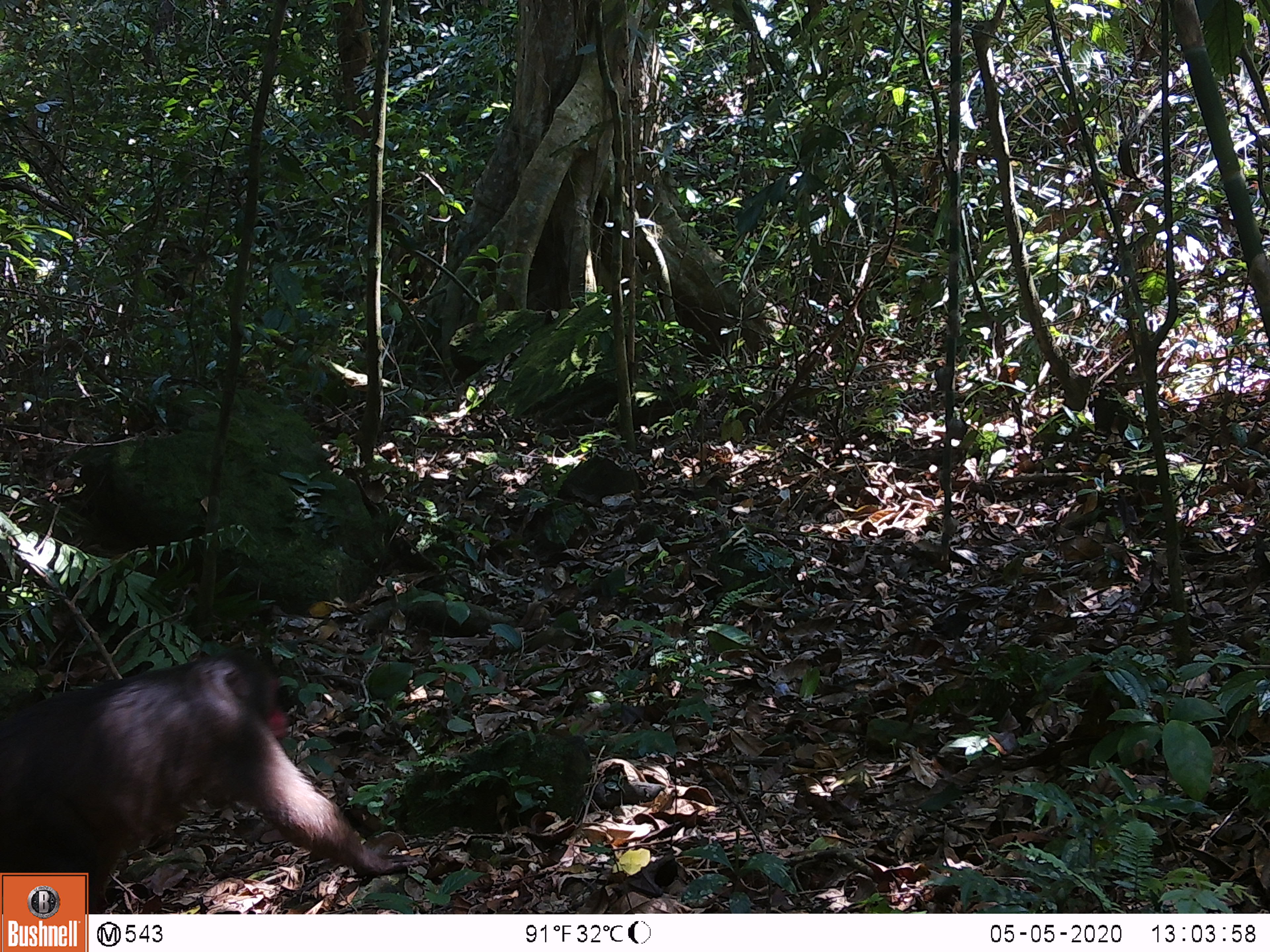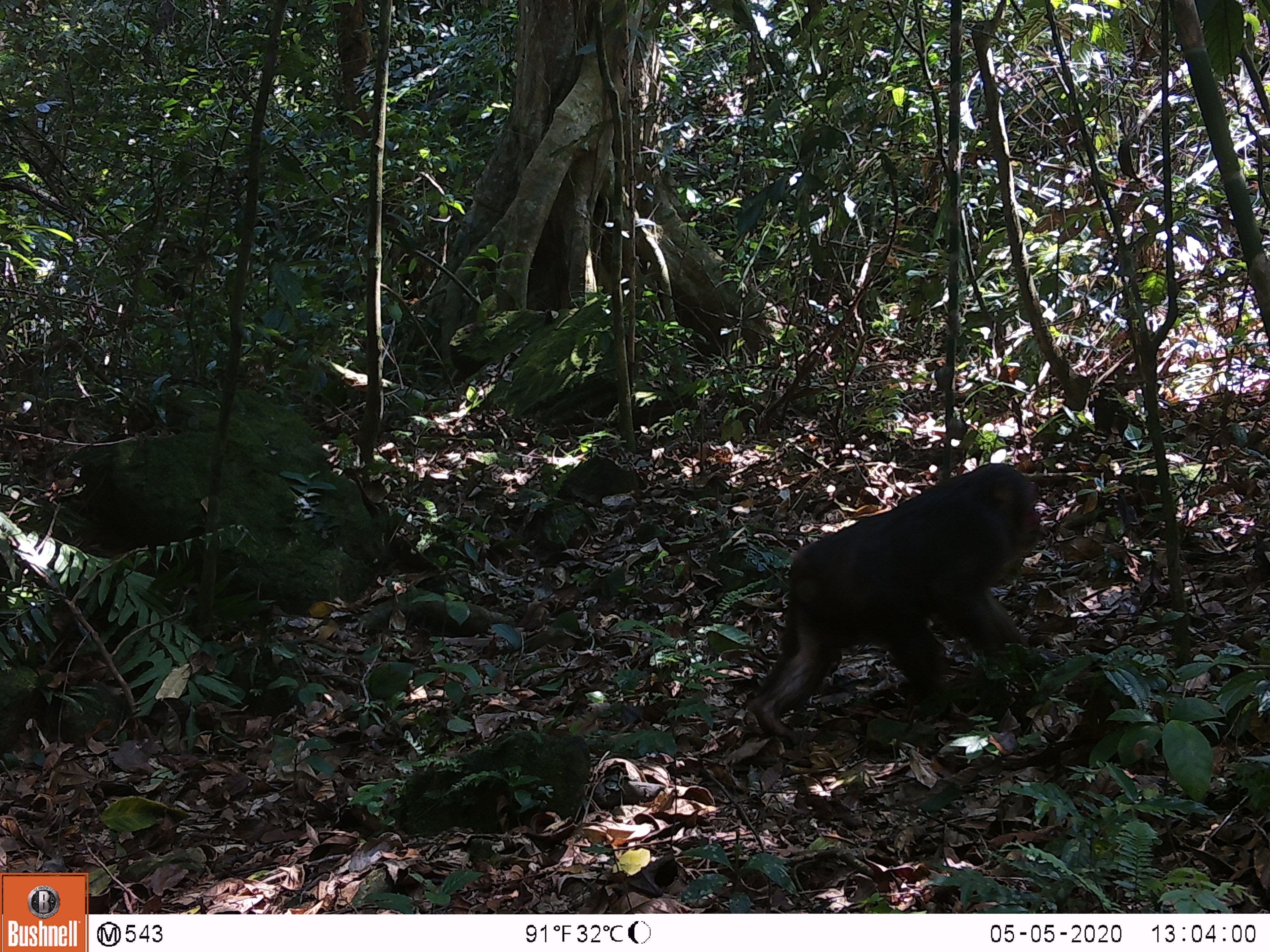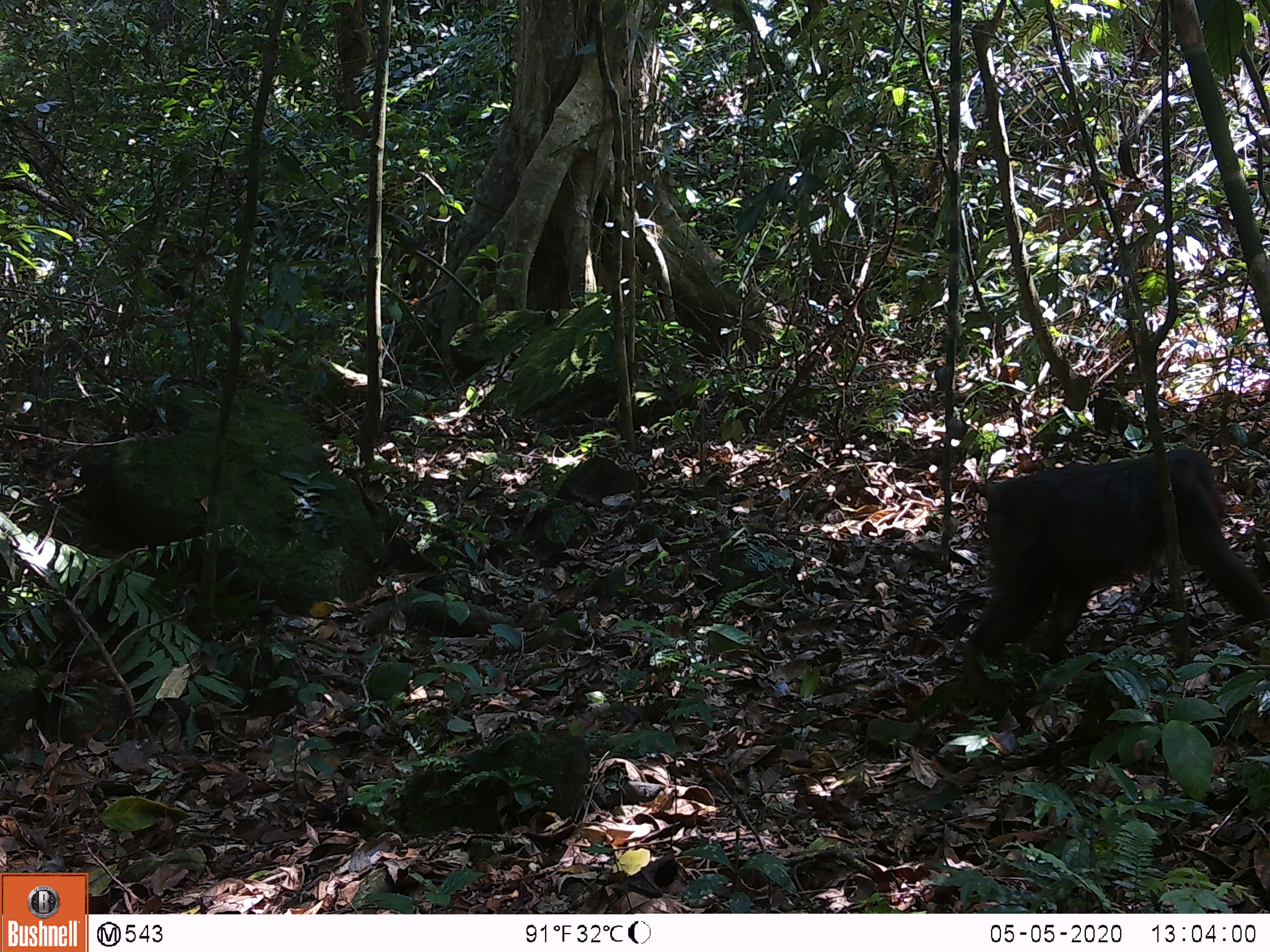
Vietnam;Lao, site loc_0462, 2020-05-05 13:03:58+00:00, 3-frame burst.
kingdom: Animalia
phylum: Chordata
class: Mammalia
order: Primates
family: Cercopithecidae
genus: Macaca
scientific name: Macaca arctoides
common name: stump-tailed macaque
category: stump tailed macaque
Stump tailed macaque (stump-tailed macaque) (Macaca arctoides). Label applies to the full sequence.